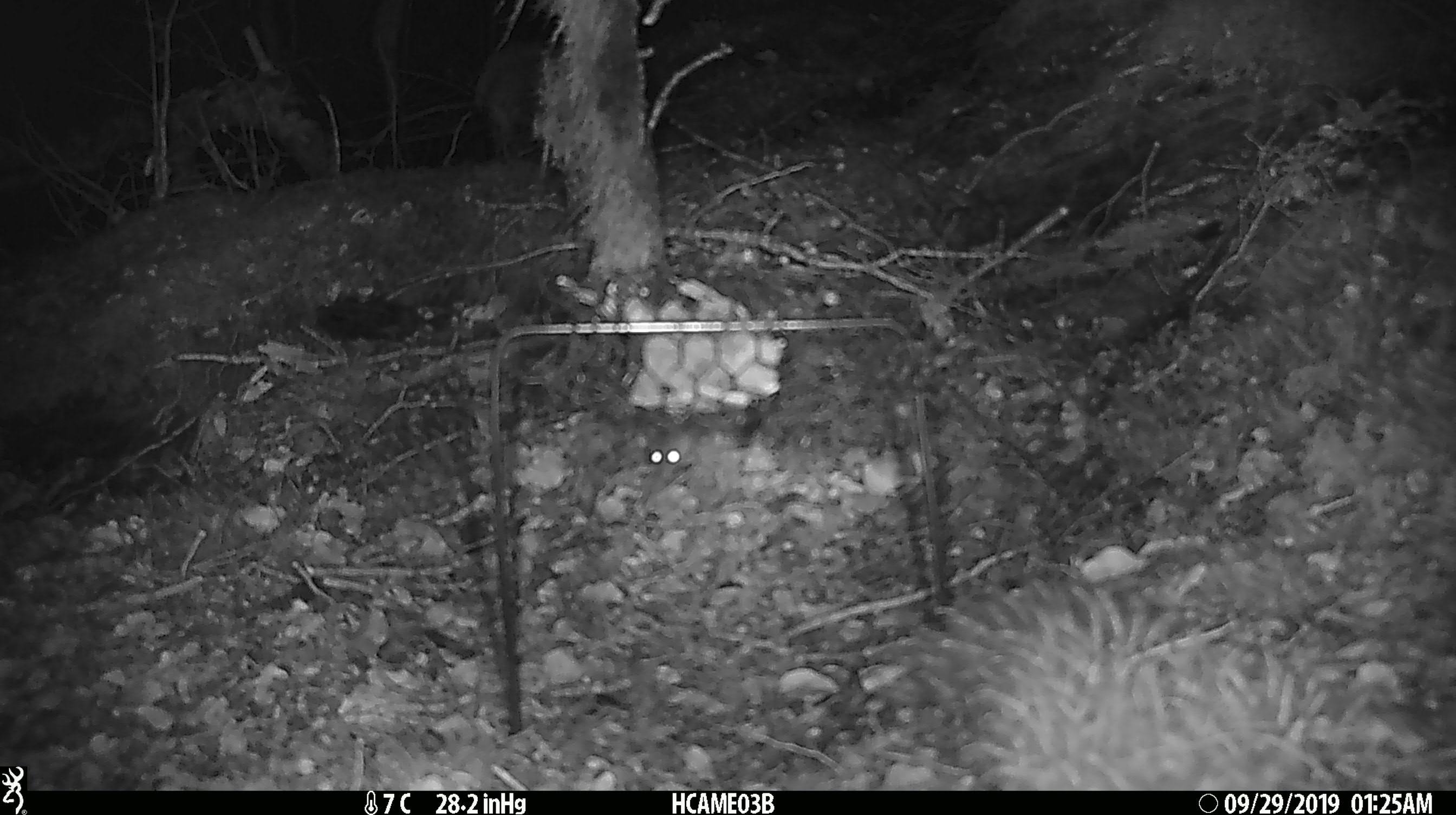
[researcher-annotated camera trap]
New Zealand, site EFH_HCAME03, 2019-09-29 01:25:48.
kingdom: Animalia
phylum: Chordata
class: Mammalia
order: Rodentia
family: Muridae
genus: Mus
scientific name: Mus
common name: mouse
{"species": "mouse (Mus)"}